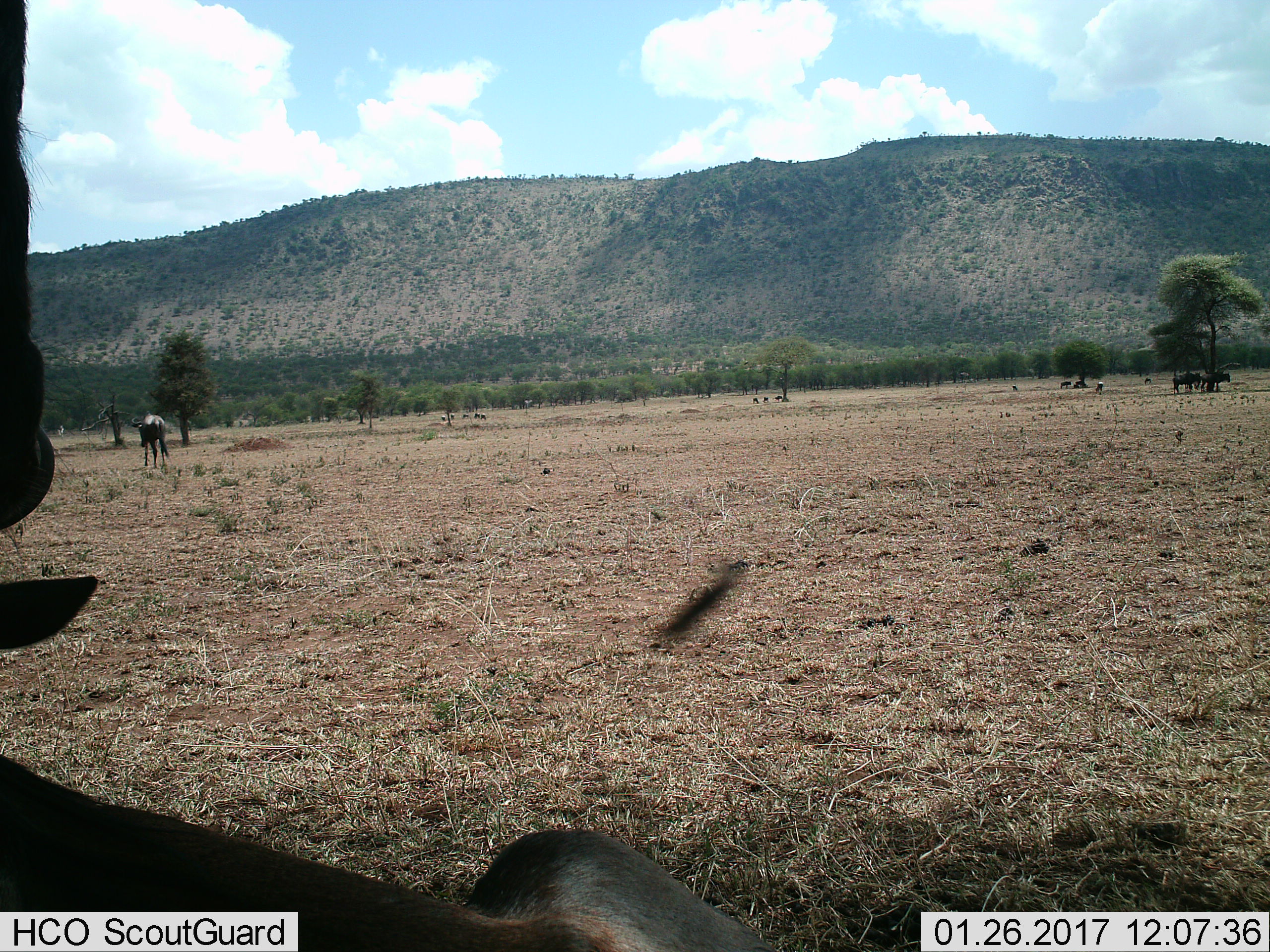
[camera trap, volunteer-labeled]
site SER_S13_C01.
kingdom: Animalia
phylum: Chordata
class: Mammalia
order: Artiodactyla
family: Bovidae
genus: Connochaetes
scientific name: Connochaetes taurinus taurinus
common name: blue wildebeest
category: wildebeestblue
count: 11-50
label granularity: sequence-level